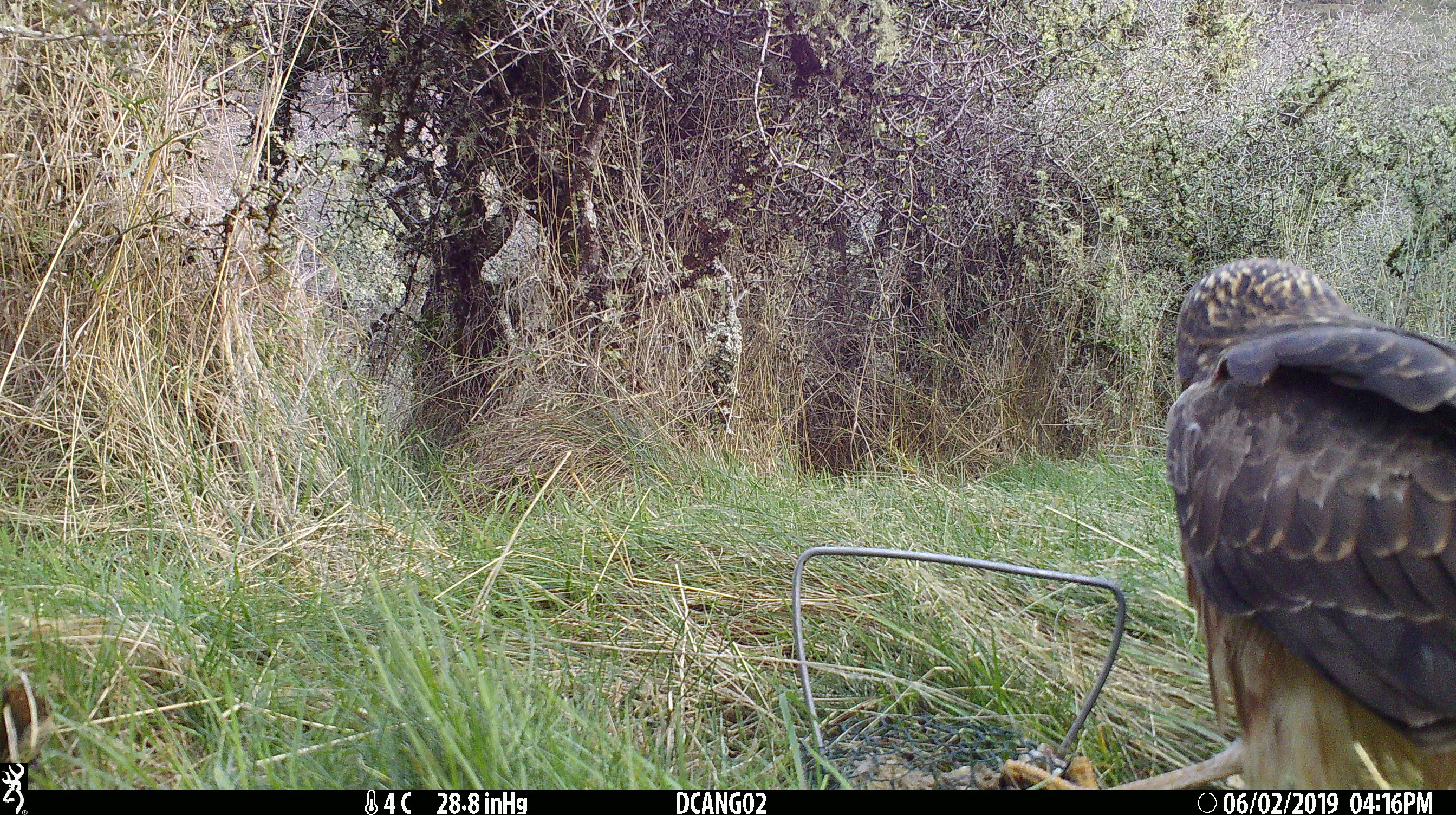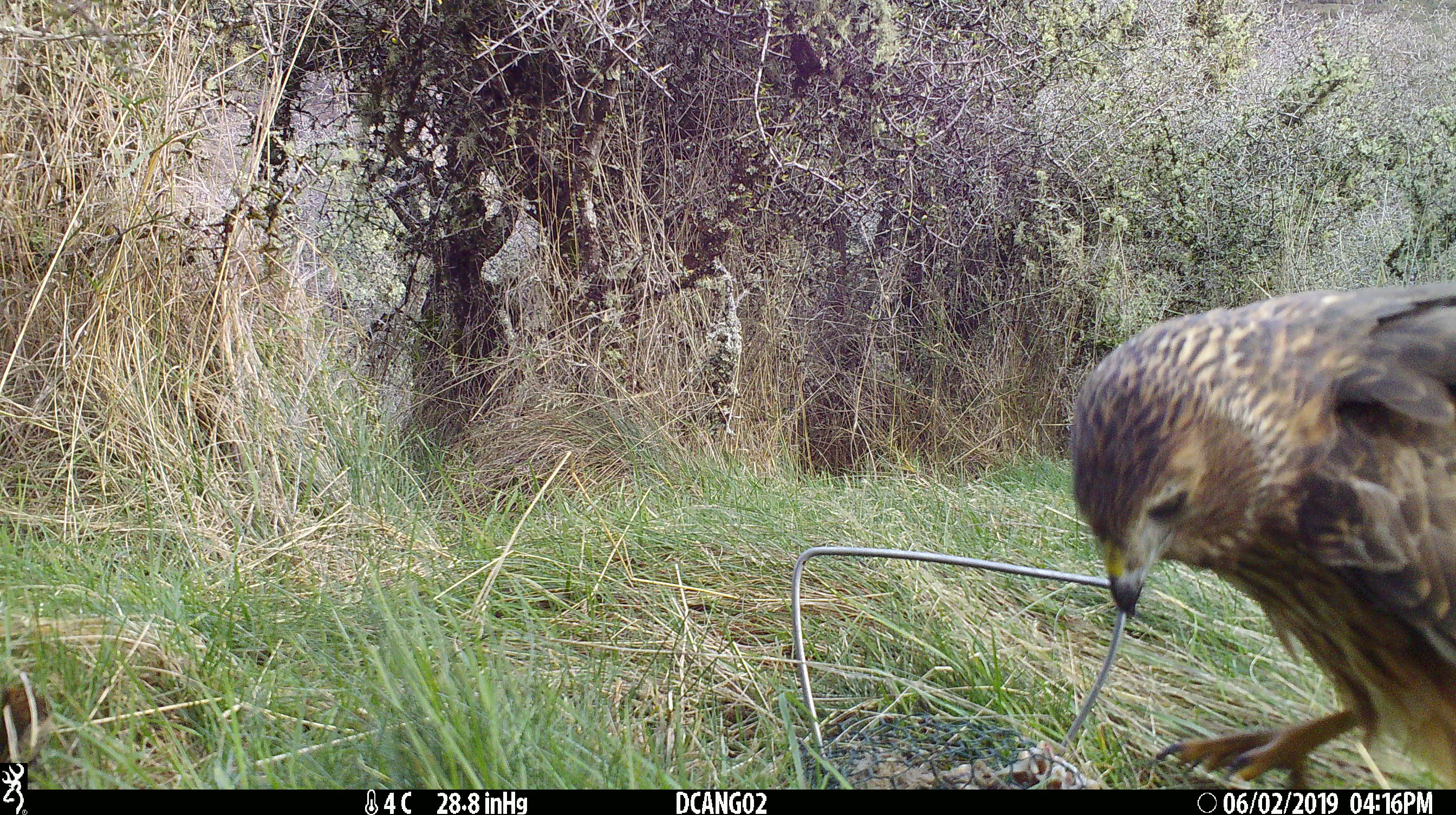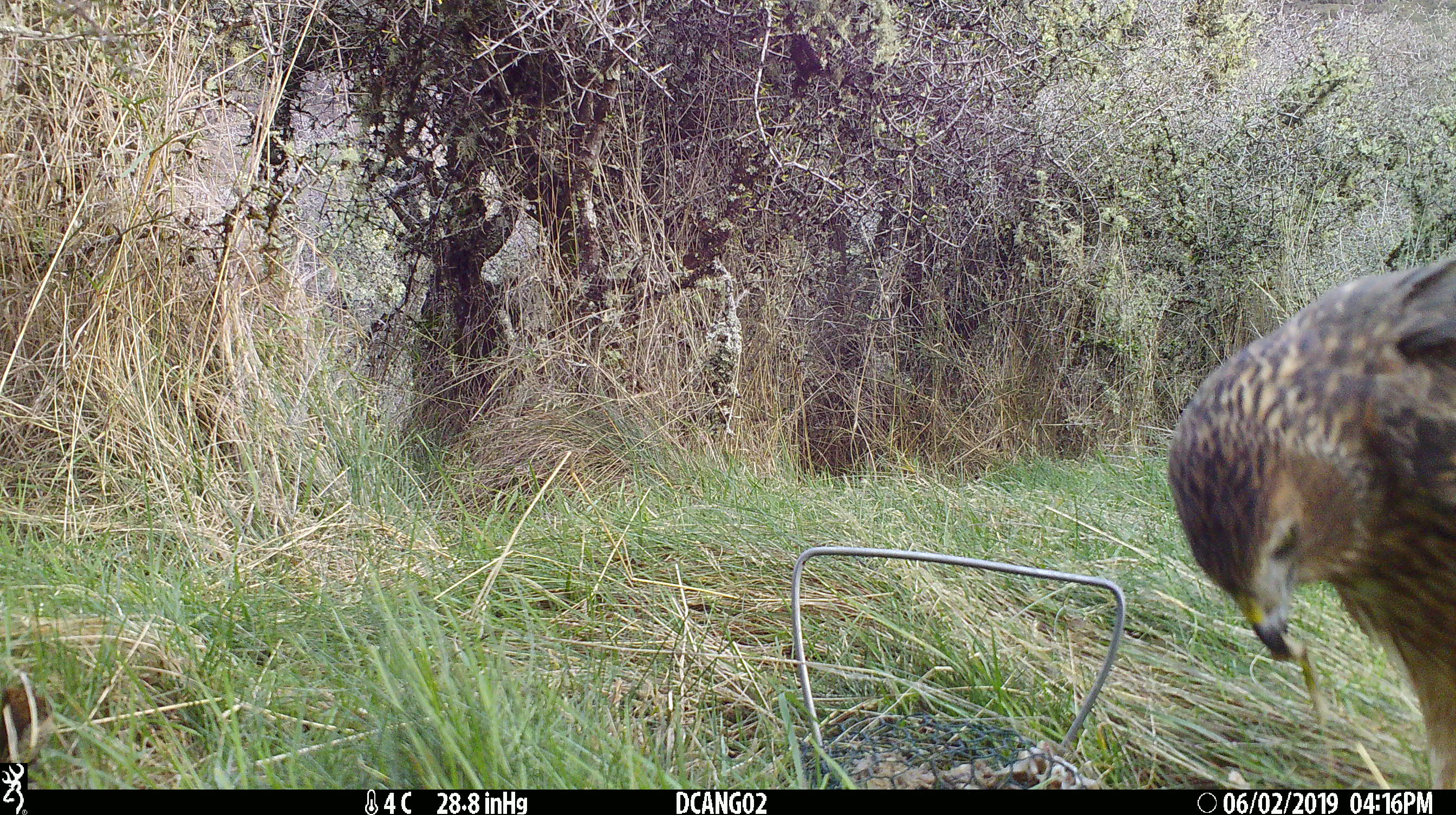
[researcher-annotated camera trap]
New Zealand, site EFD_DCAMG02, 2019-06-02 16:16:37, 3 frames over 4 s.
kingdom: Animalia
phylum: Chordata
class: Aves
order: Accipitriformes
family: Accipitridae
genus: Circus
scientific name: Circus approximans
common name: swamp harrier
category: harrier